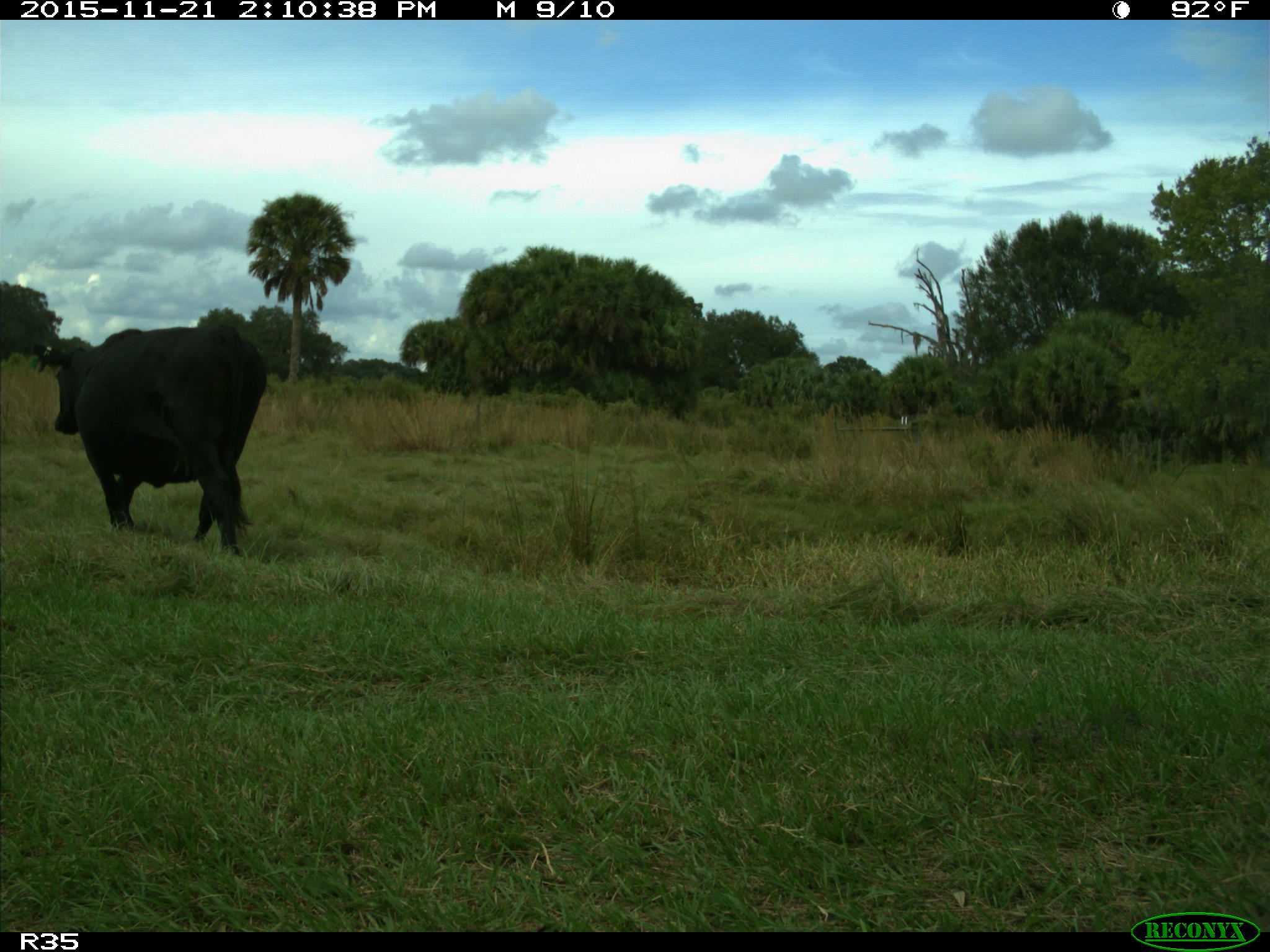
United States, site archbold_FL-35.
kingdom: Animalia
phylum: Chordata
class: Mammalia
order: Artiodactyla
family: Bovidae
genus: Bos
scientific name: Bos taurus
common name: domestic cow